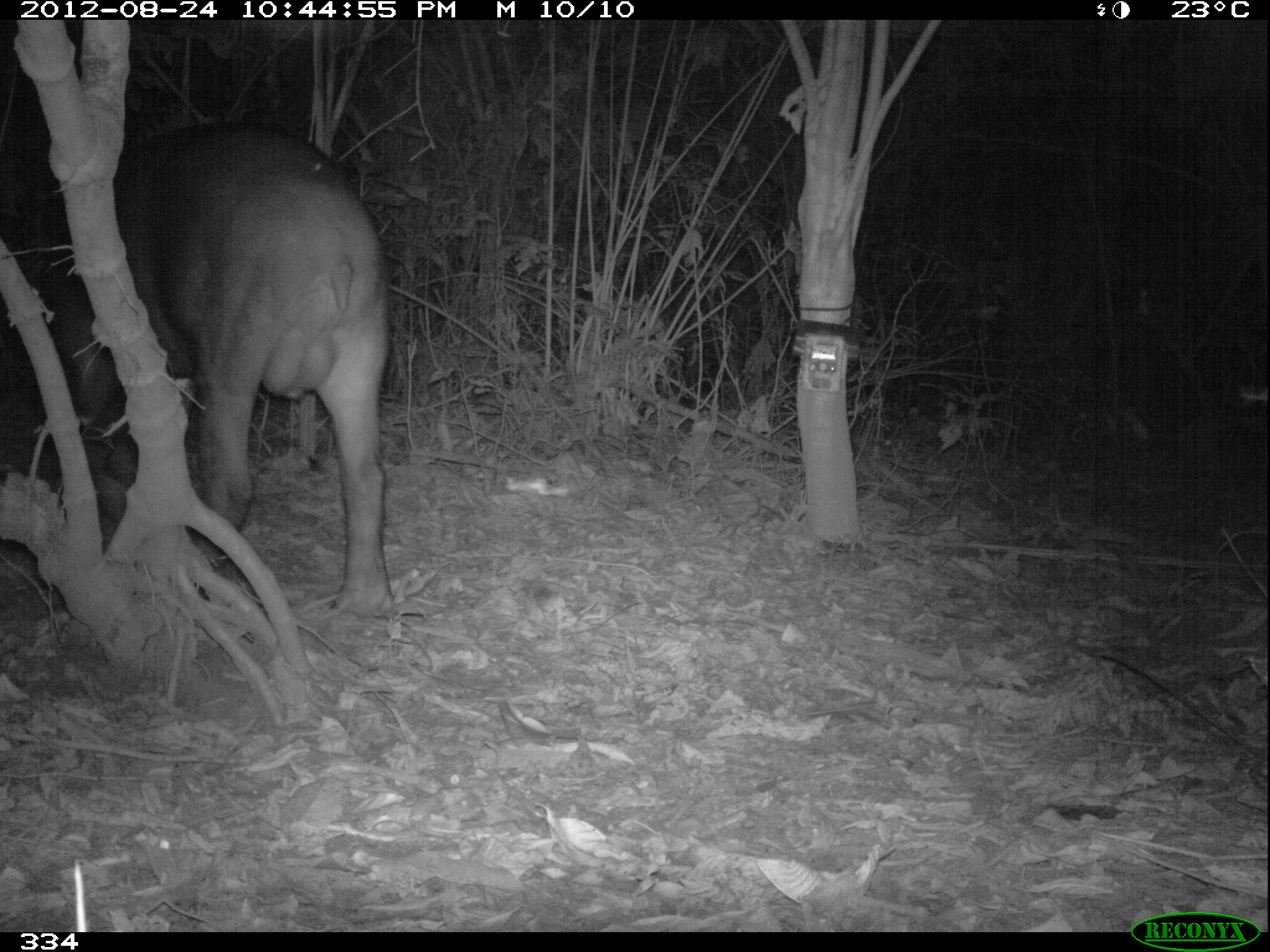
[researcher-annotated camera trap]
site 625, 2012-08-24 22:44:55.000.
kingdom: Animalia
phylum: Chordata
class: Mammalia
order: Perissodactyla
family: Tapiridae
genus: Tapirus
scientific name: Tapirus terrestris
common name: south american tapir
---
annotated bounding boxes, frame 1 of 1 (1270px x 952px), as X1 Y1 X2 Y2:
tapirus terrestris: 113 119 395 615